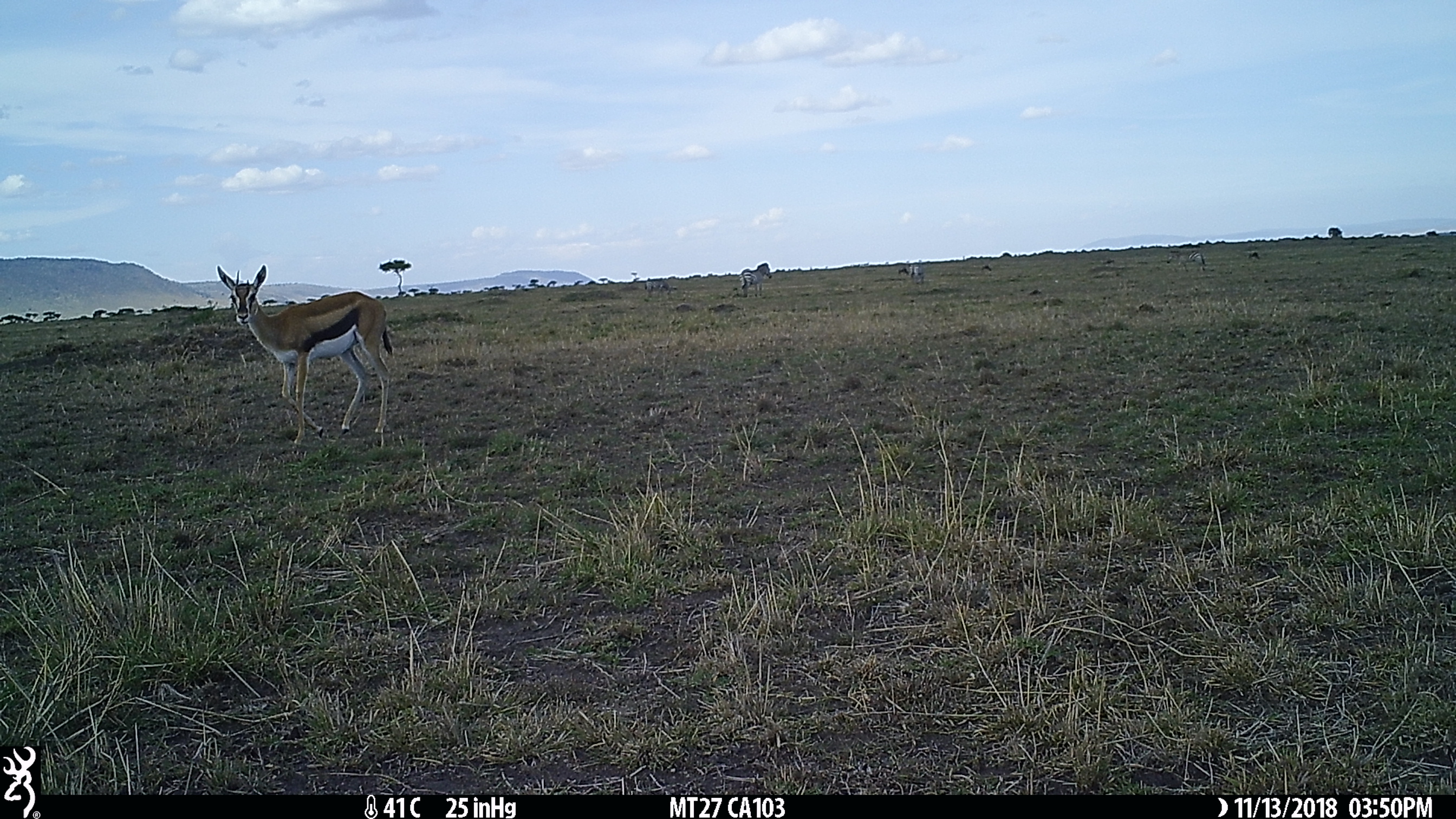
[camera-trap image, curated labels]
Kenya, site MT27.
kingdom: Animalia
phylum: Chordata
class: Mammalia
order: Artiodactyla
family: Bovidae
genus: Eudorcas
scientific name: Eudorcas thomsonii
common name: thomon's gazelle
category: gazelle thomsons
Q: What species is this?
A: Gazelle thomsons (thomon's gazelle) (Eudorcas thomsonii).